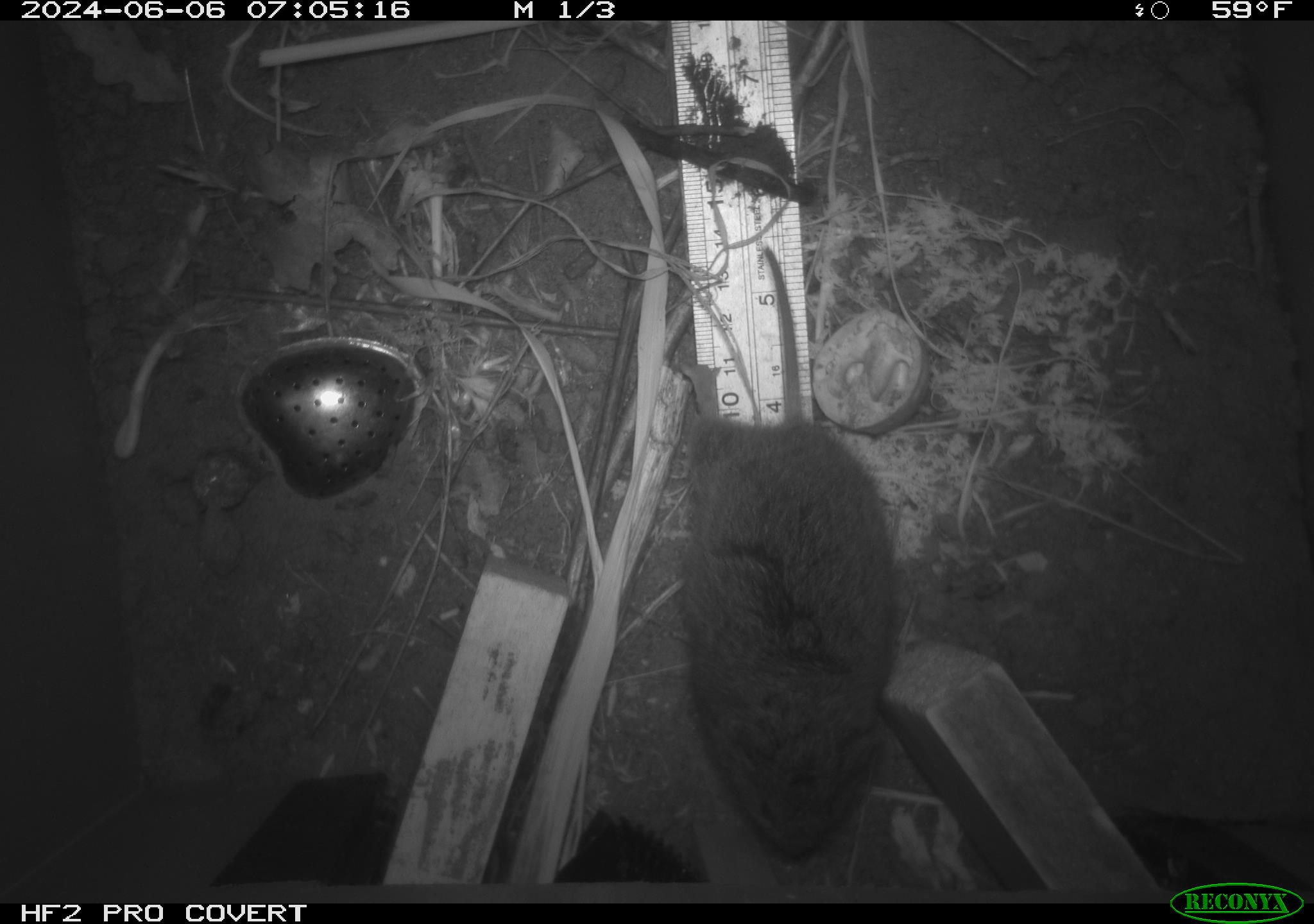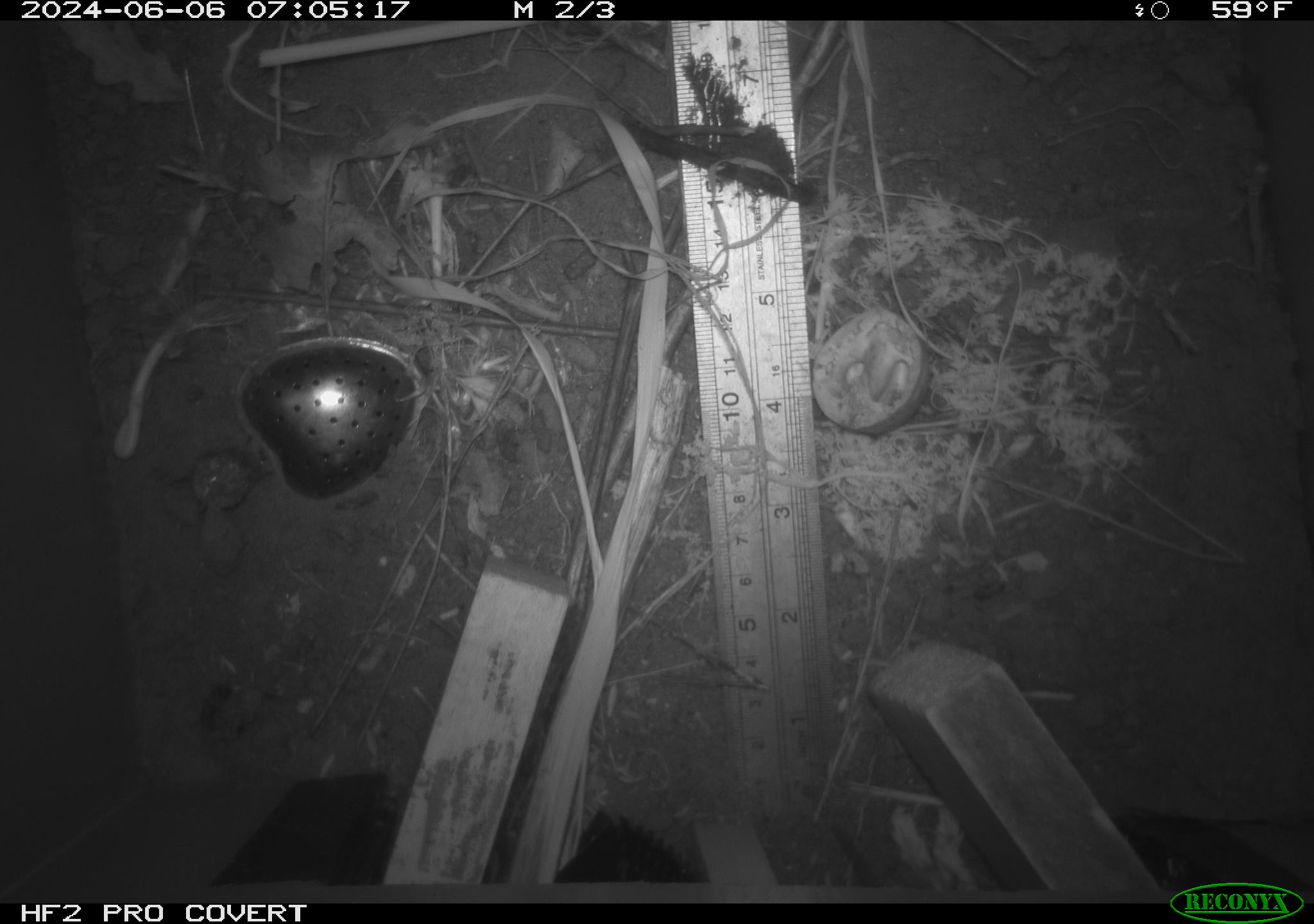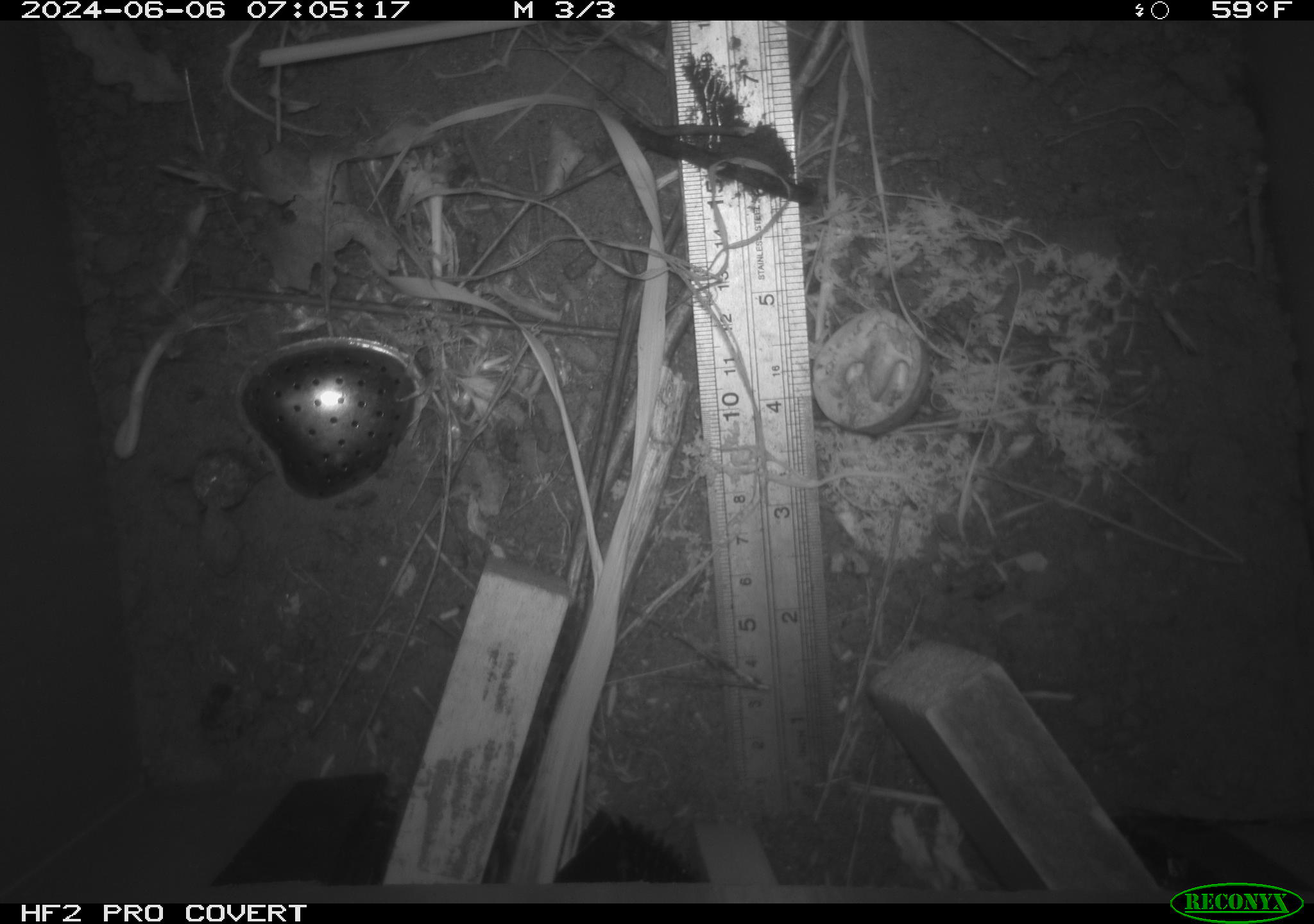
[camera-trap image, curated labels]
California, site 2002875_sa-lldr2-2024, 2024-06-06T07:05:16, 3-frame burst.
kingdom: Animalia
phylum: Chordata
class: Mammalia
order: Rodentia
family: Cricetidae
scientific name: Arvicolinae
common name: voles, lemmings, and muskrats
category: arvicolinae subfamily